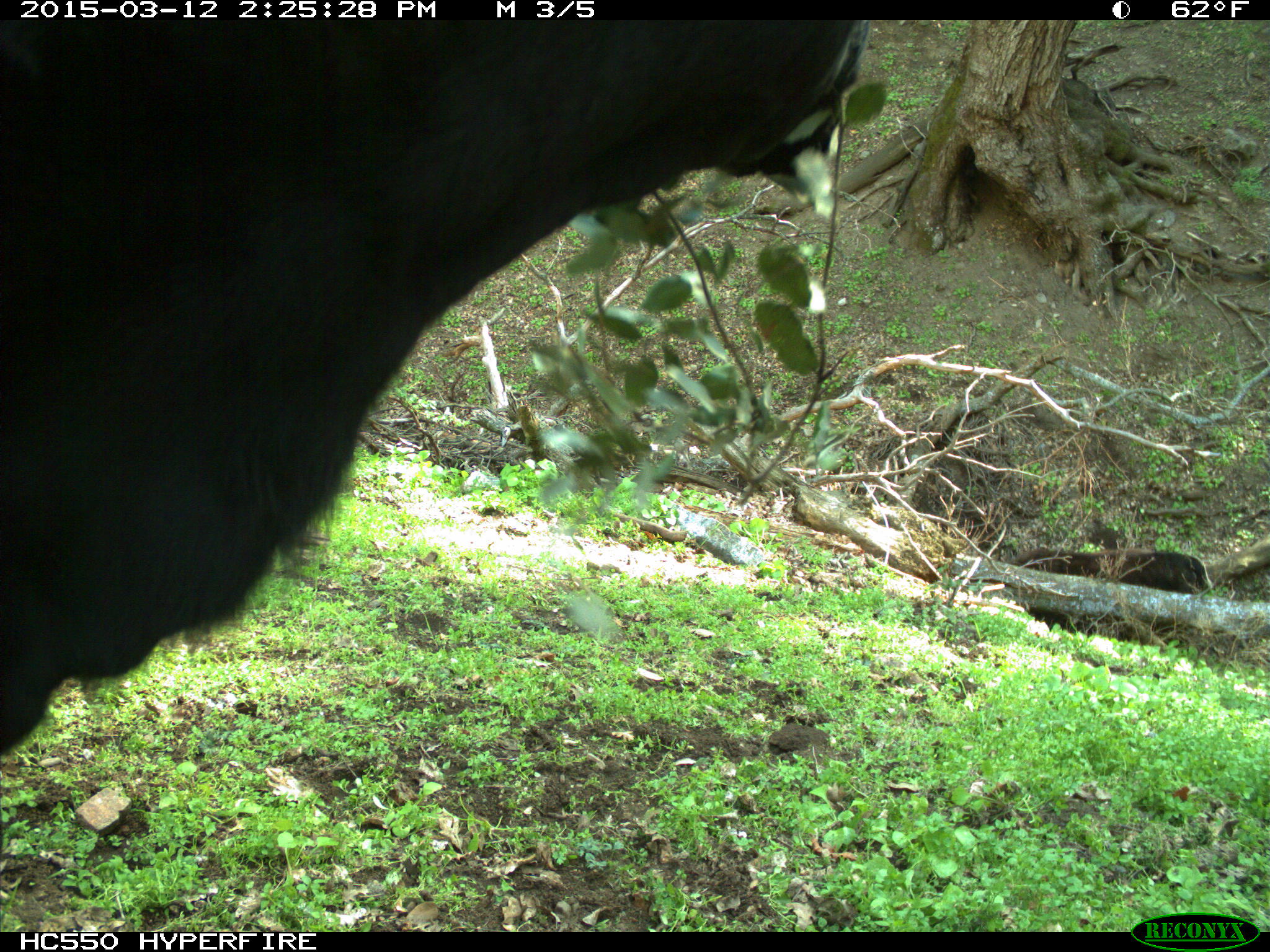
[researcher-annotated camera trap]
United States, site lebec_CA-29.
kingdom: Animalia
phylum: Chordata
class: Mammalia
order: Artiodactyla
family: Bovidae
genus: Bos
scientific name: Bos taurus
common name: domestic cow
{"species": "Bos taurus (domestic cow)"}